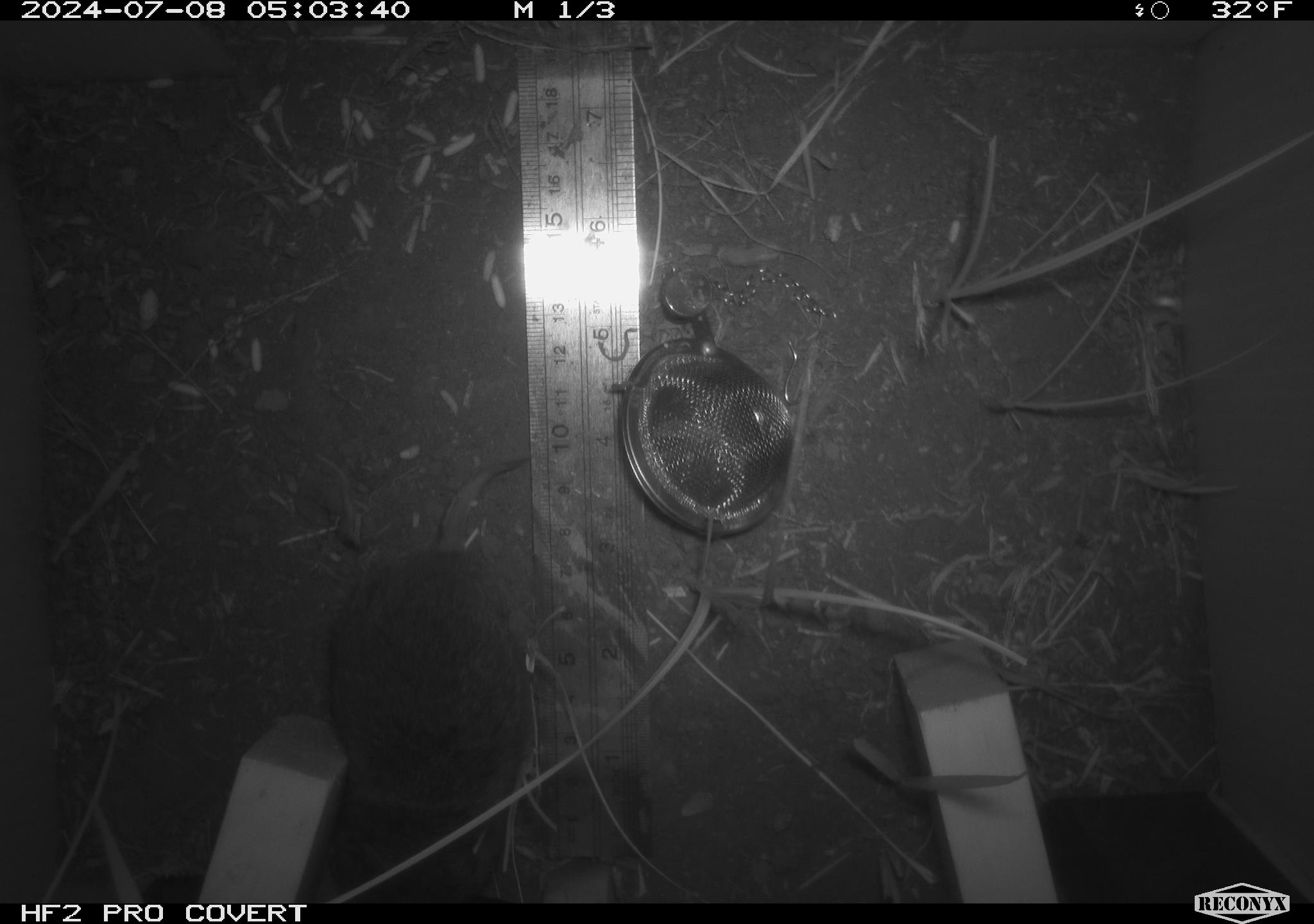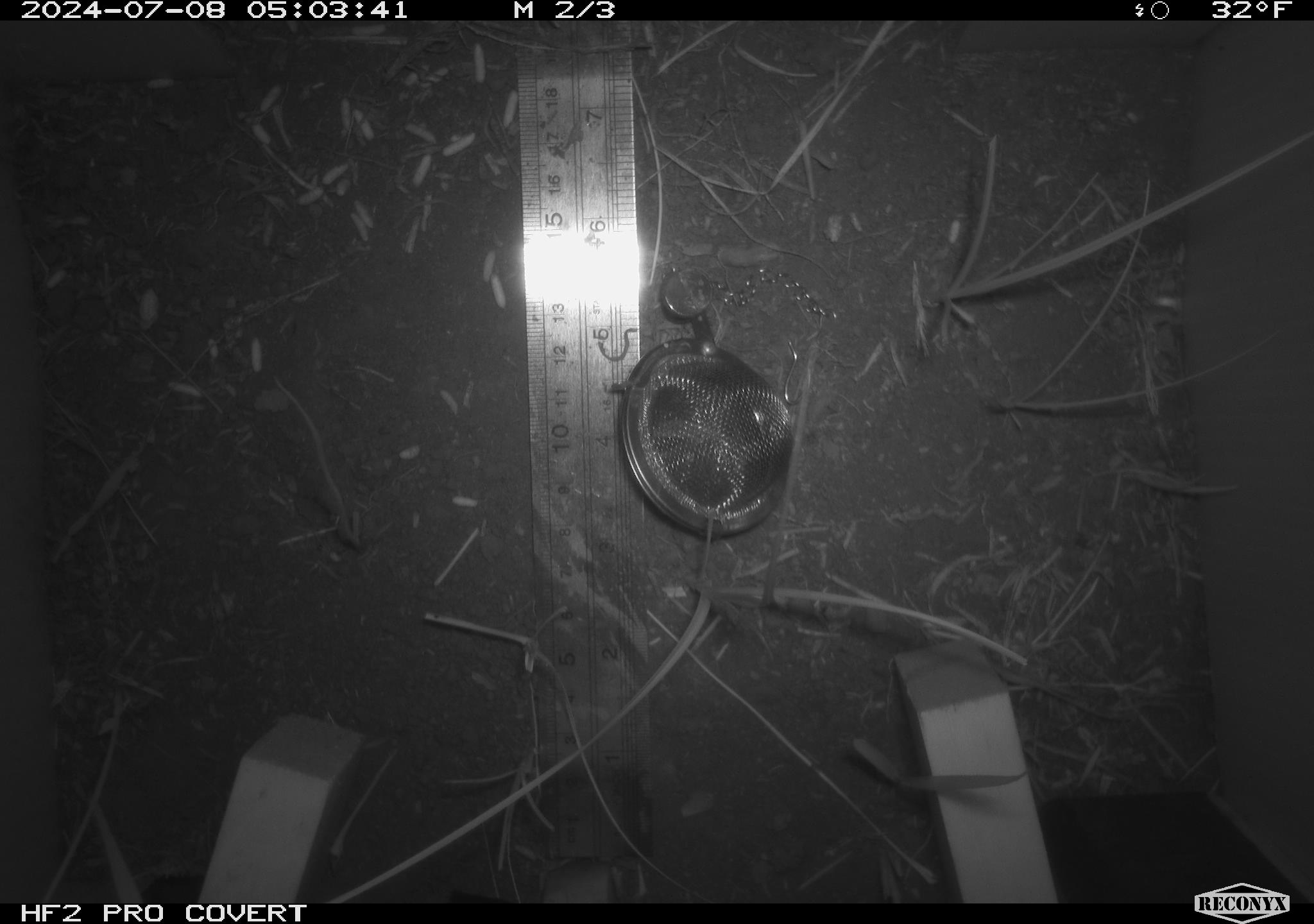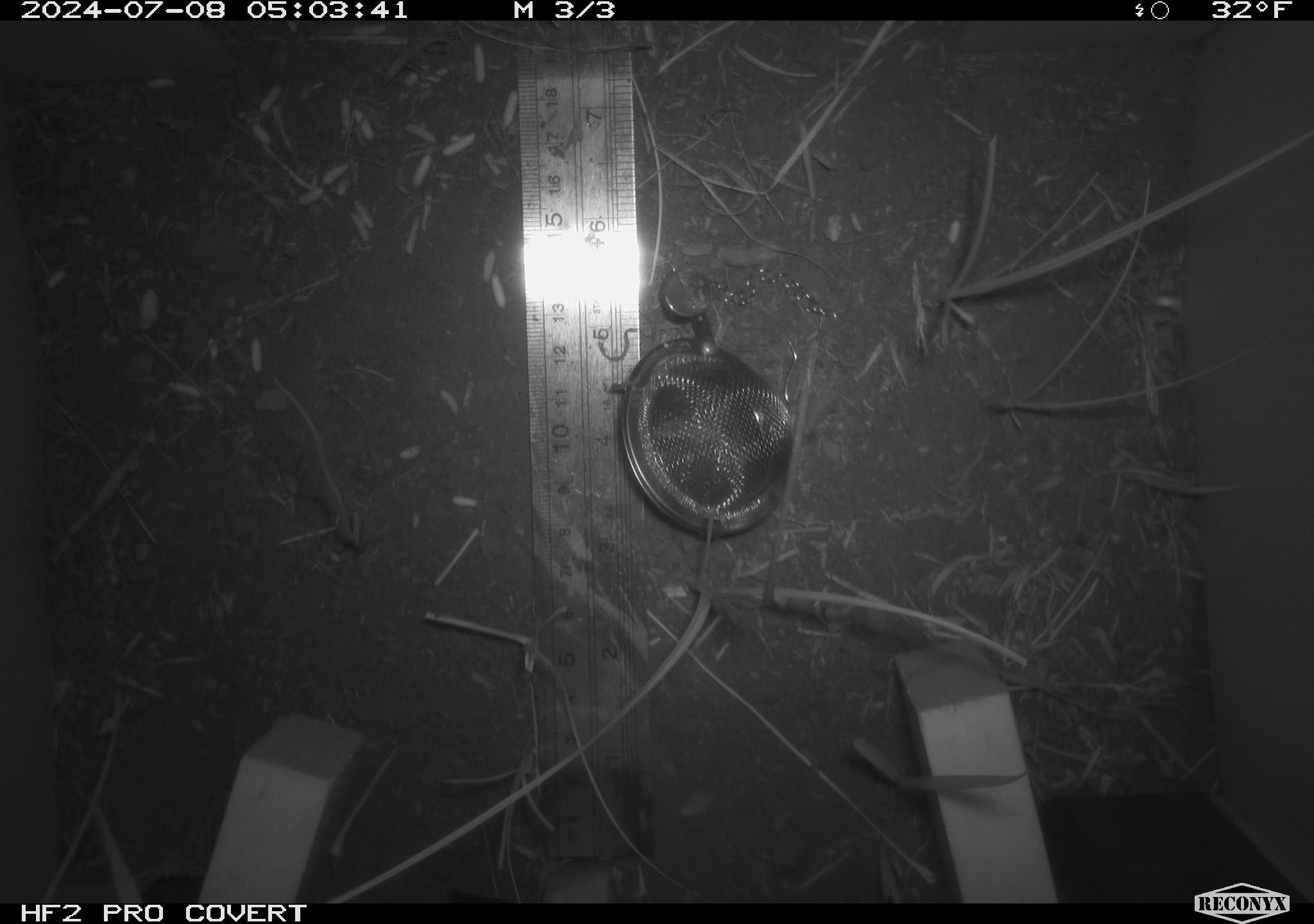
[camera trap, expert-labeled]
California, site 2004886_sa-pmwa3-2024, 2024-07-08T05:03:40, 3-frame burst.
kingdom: Animalia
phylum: Chordata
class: Mammalia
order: Rodentia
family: Cricetidae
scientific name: Arvicolinae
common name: voles, lemmings, and muskrats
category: arvicolinae subfamily